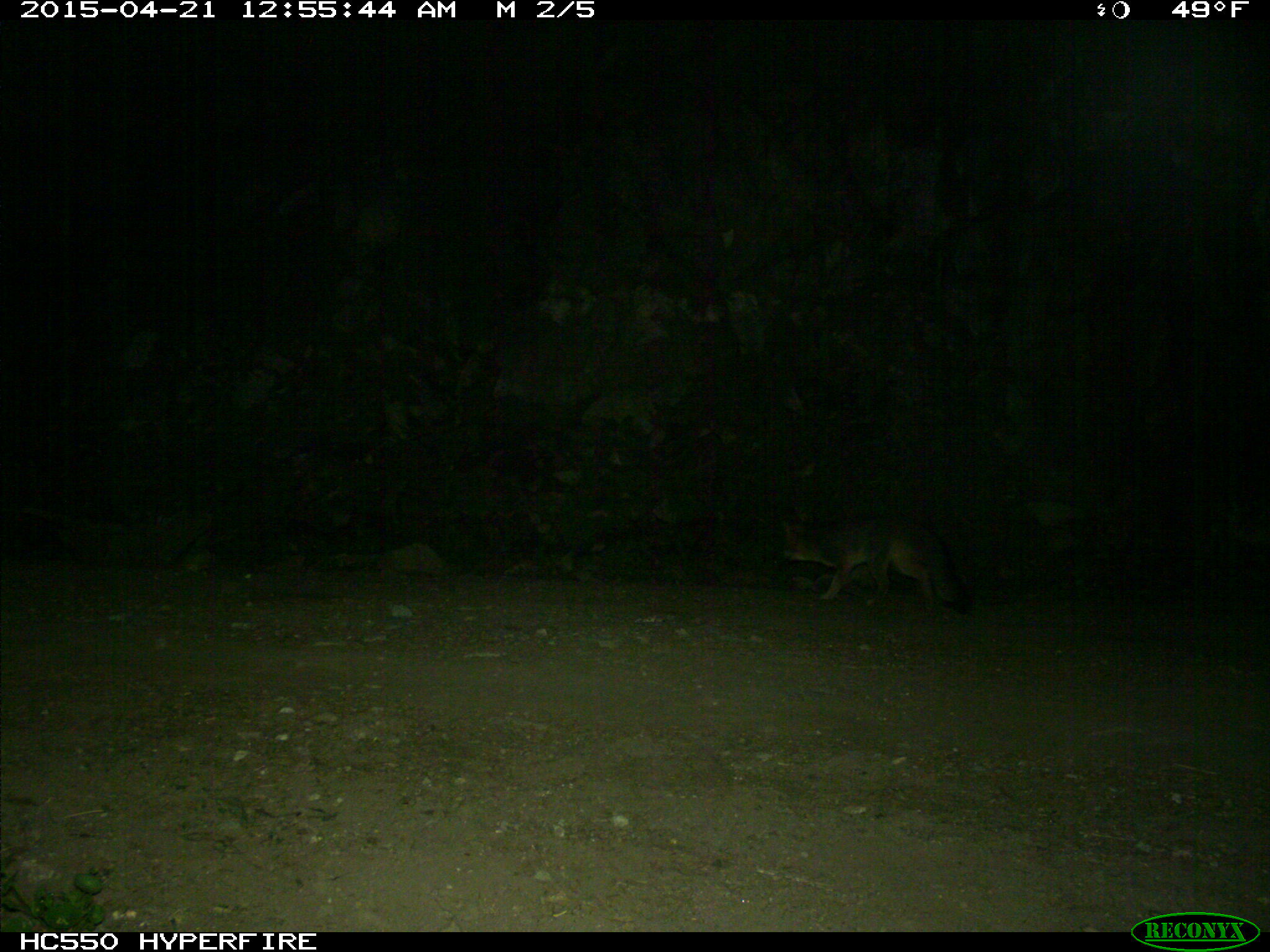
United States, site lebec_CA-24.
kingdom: Animalia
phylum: Chordata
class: Mammalia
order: Carnivora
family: Canidae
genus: Urocyon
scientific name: Urocyon cinereoargenteus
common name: gray fox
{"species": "Urocyon cinereoargenteus (gray fox)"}